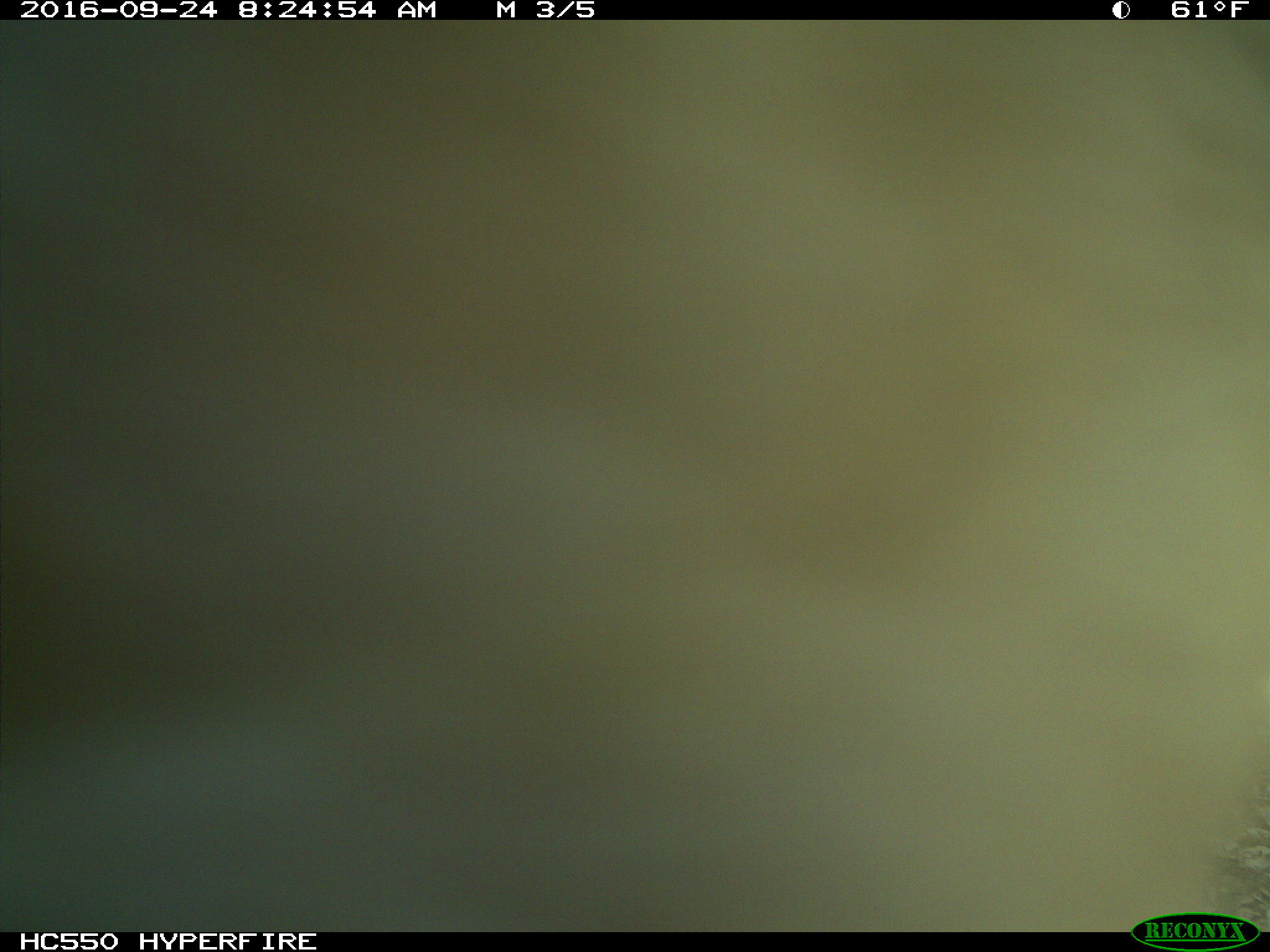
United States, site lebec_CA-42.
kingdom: Animalia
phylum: Chordata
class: Mammalia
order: Artiodactyla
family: Bovidae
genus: Bos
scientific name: Bos taurus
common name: domestic cow